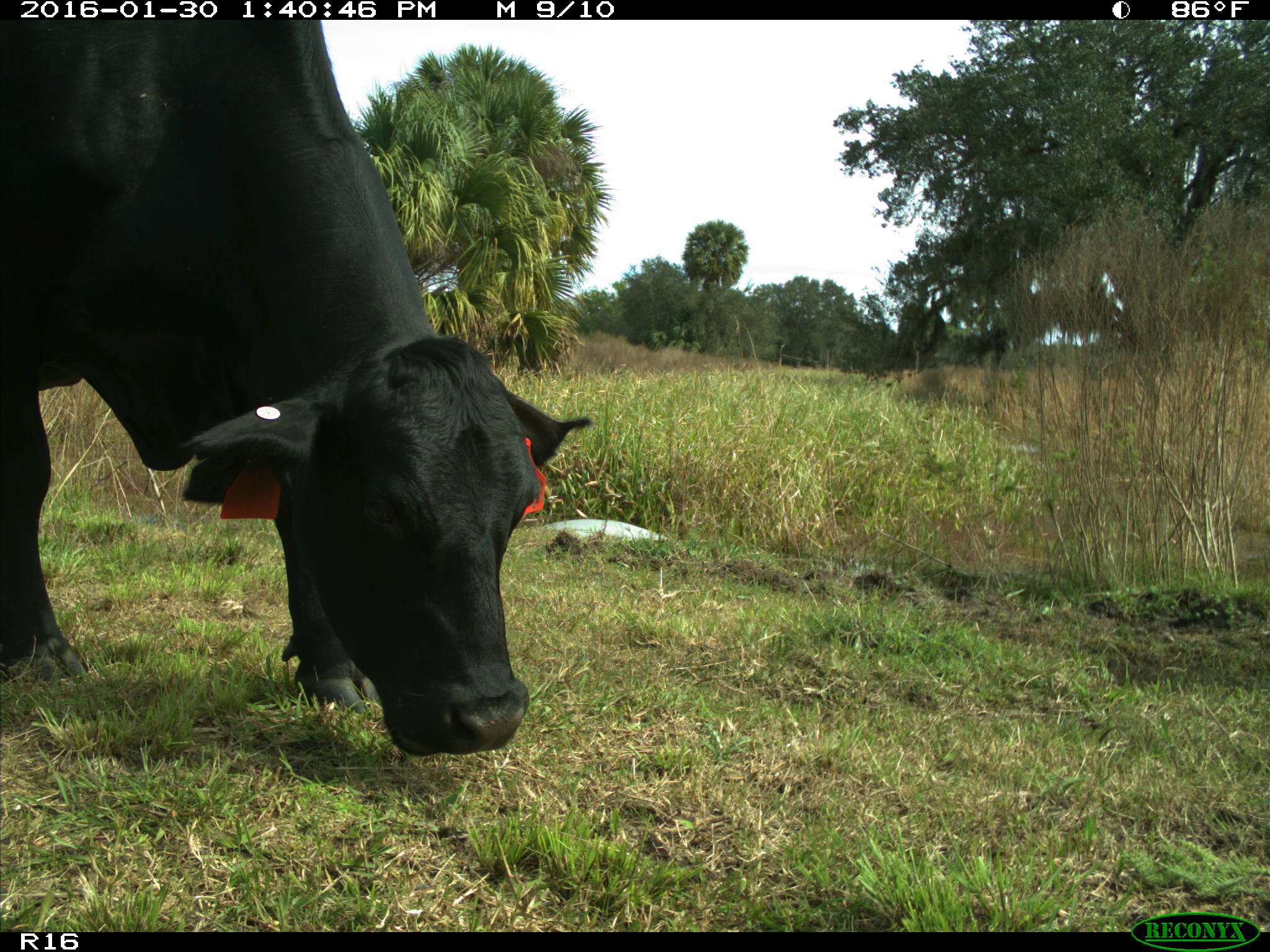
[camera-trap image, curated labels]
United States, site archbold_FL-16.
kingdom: Animalia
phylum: Chordata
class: Mammalia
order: Artiodactyla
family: Bovidae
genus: Bos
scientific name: Bos taurus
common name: domestic cow